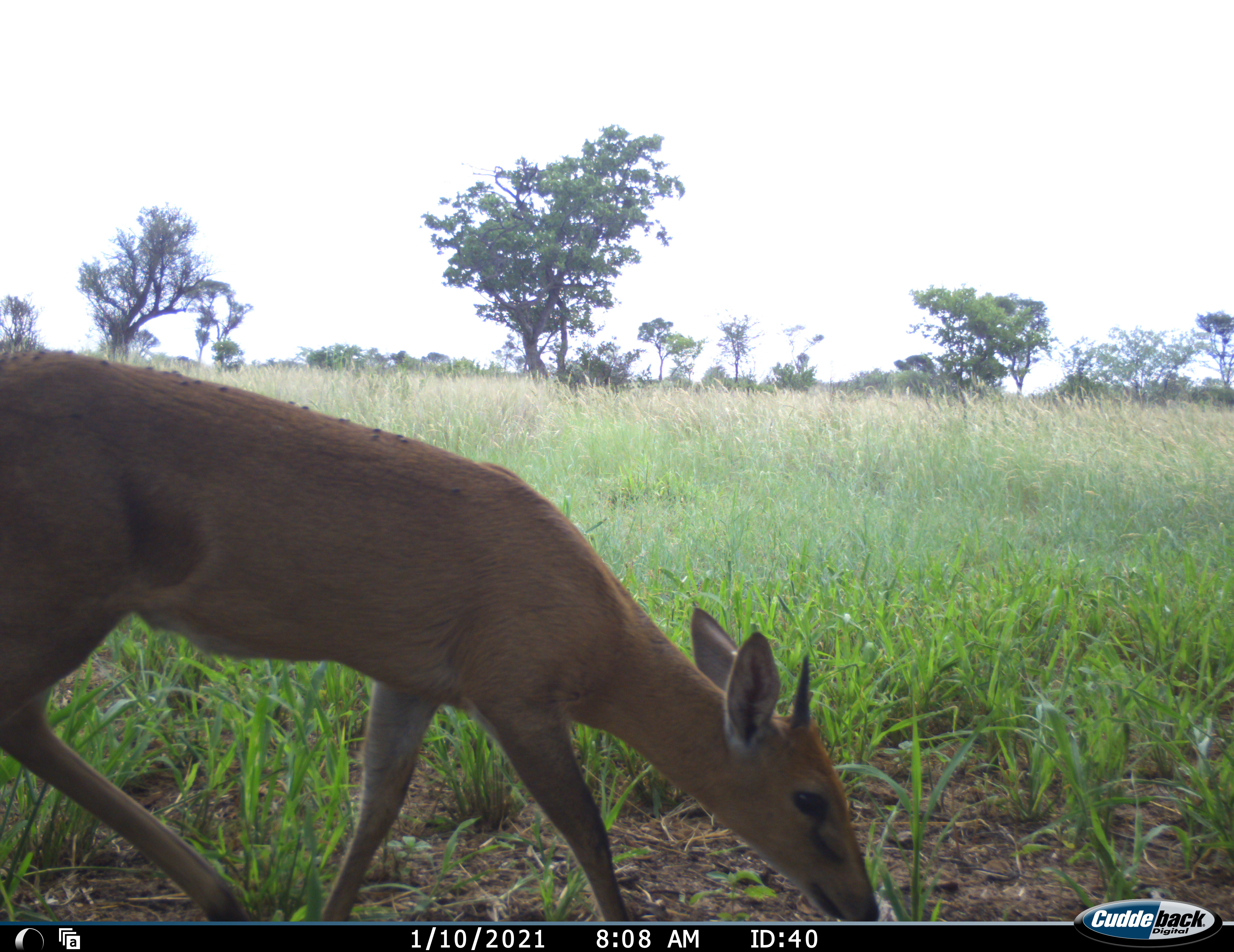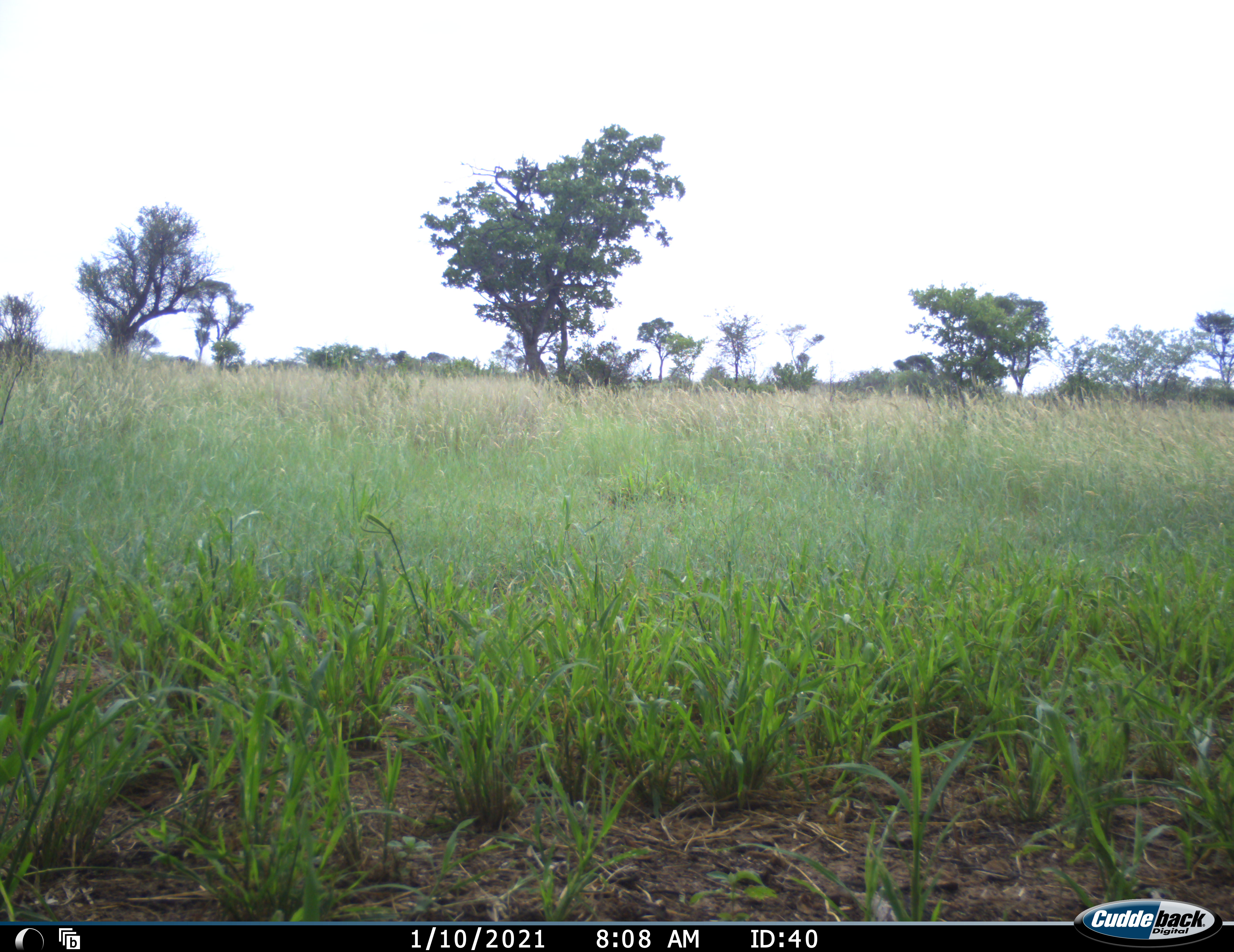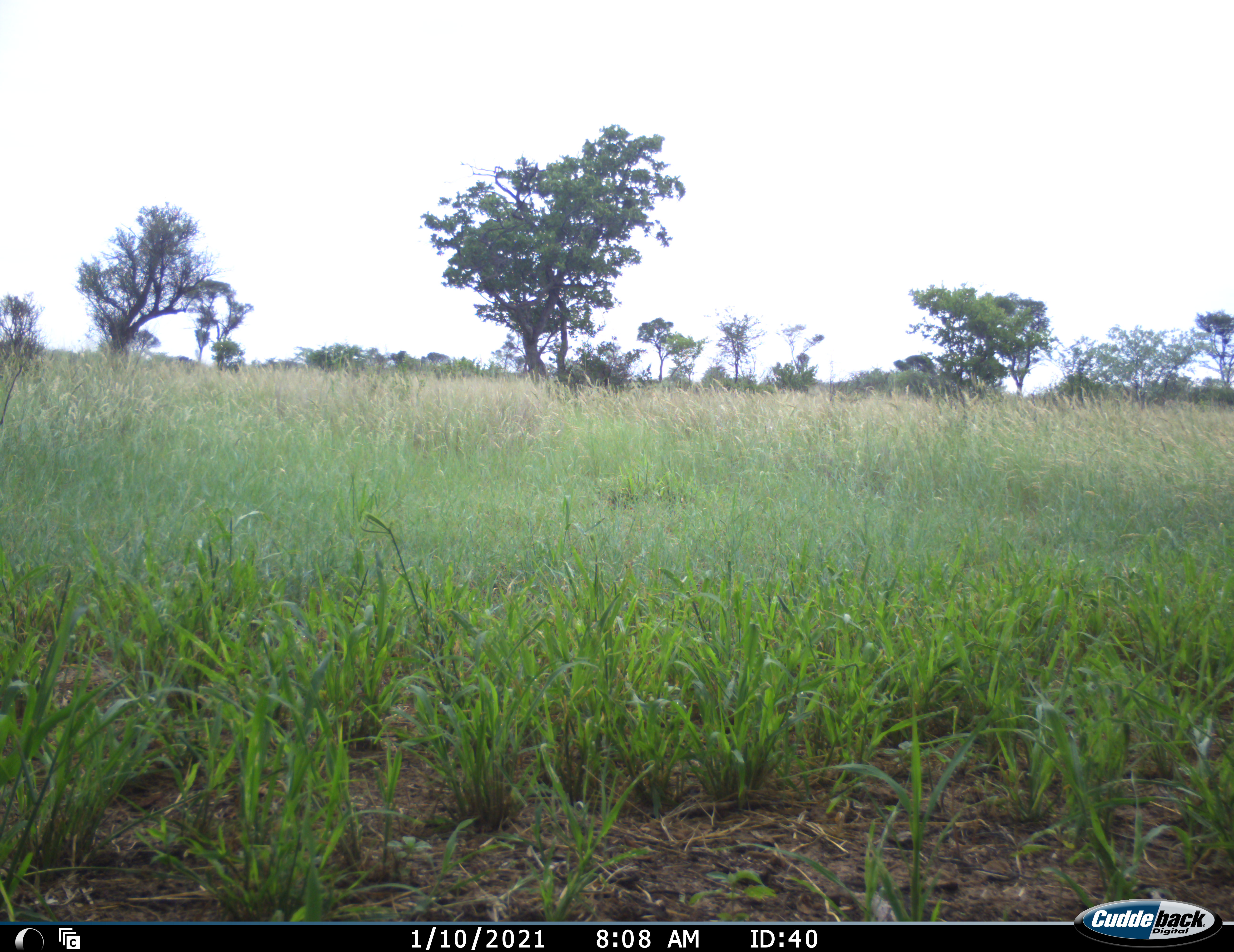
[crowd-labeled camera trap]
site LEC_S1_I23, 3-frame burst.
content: unidentified animal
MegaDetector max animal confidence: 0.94